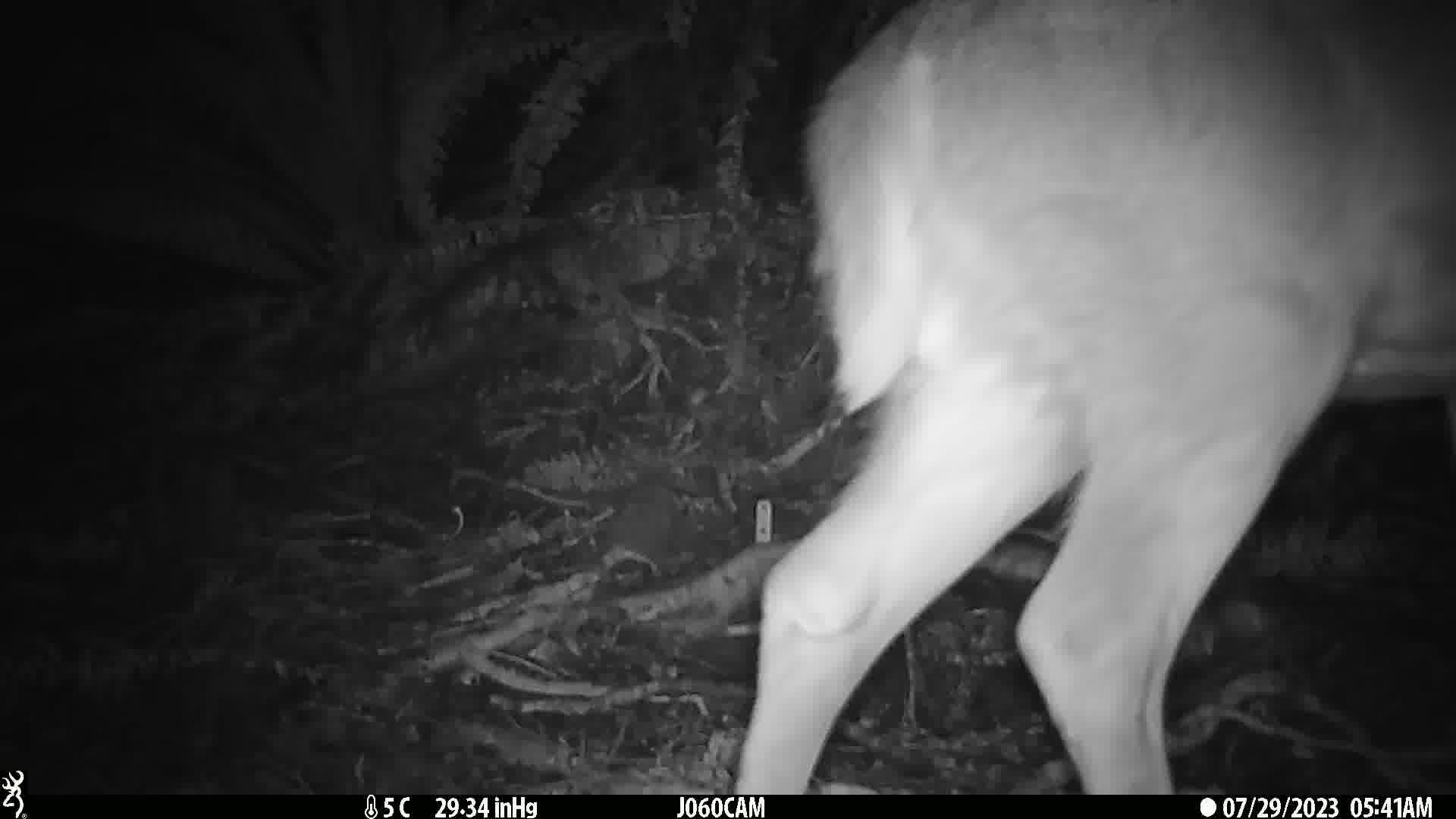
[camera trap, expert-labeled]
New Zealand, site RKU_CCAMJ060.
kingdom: Animalia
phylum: Chordata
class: Mammalia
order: Artiodactyla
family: Cervidae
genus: Odocoileus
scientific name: Odocoileus virginianus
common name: white-tailed deer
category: white tailed deer